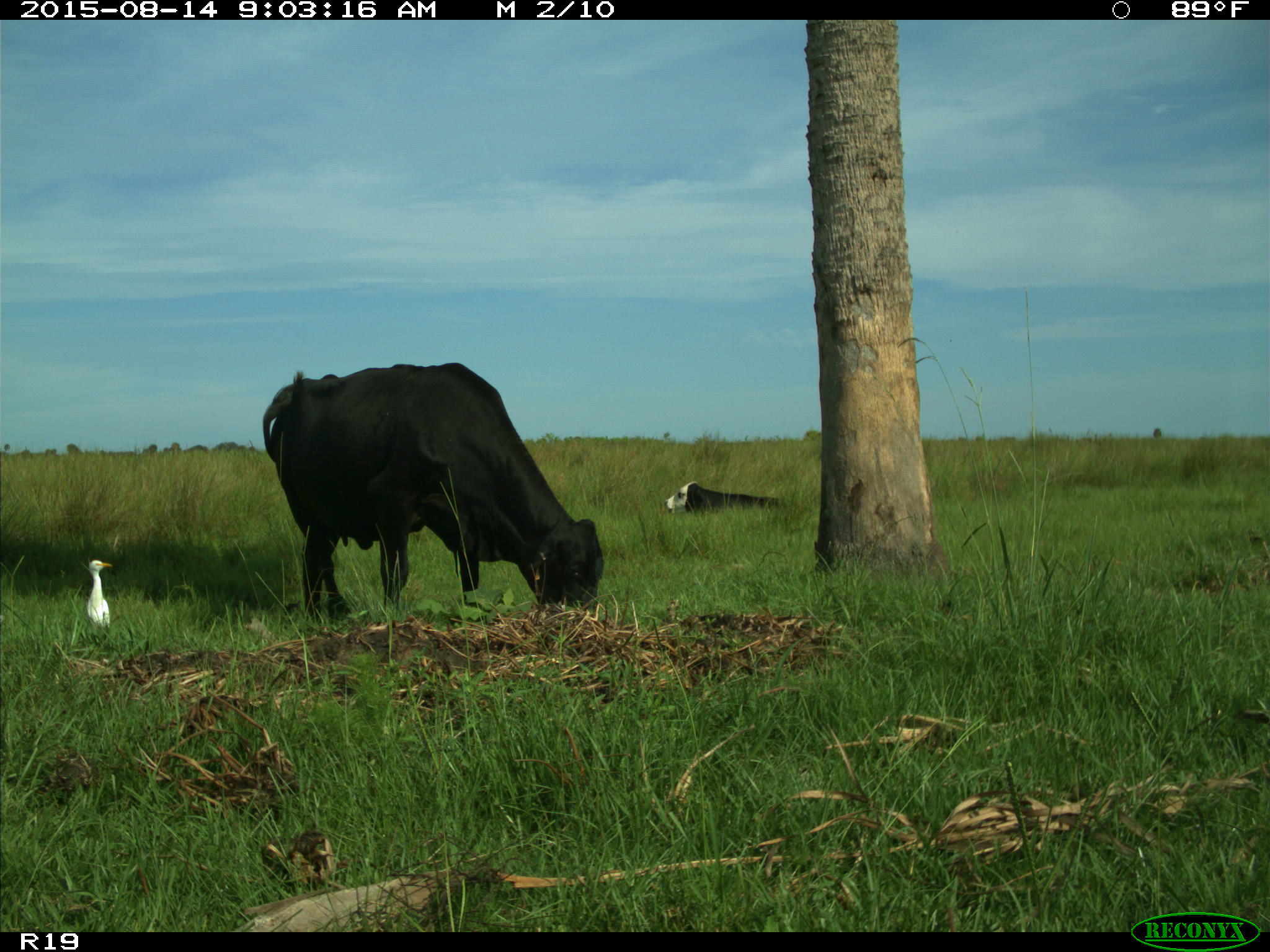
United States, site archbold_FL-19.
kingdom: Animalia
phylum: Chordata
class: Mammalia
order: Artiodactyla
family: Bovidae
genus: Bos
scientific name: Bos taurus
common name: domestic cow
Bos taurus (domestic cow).